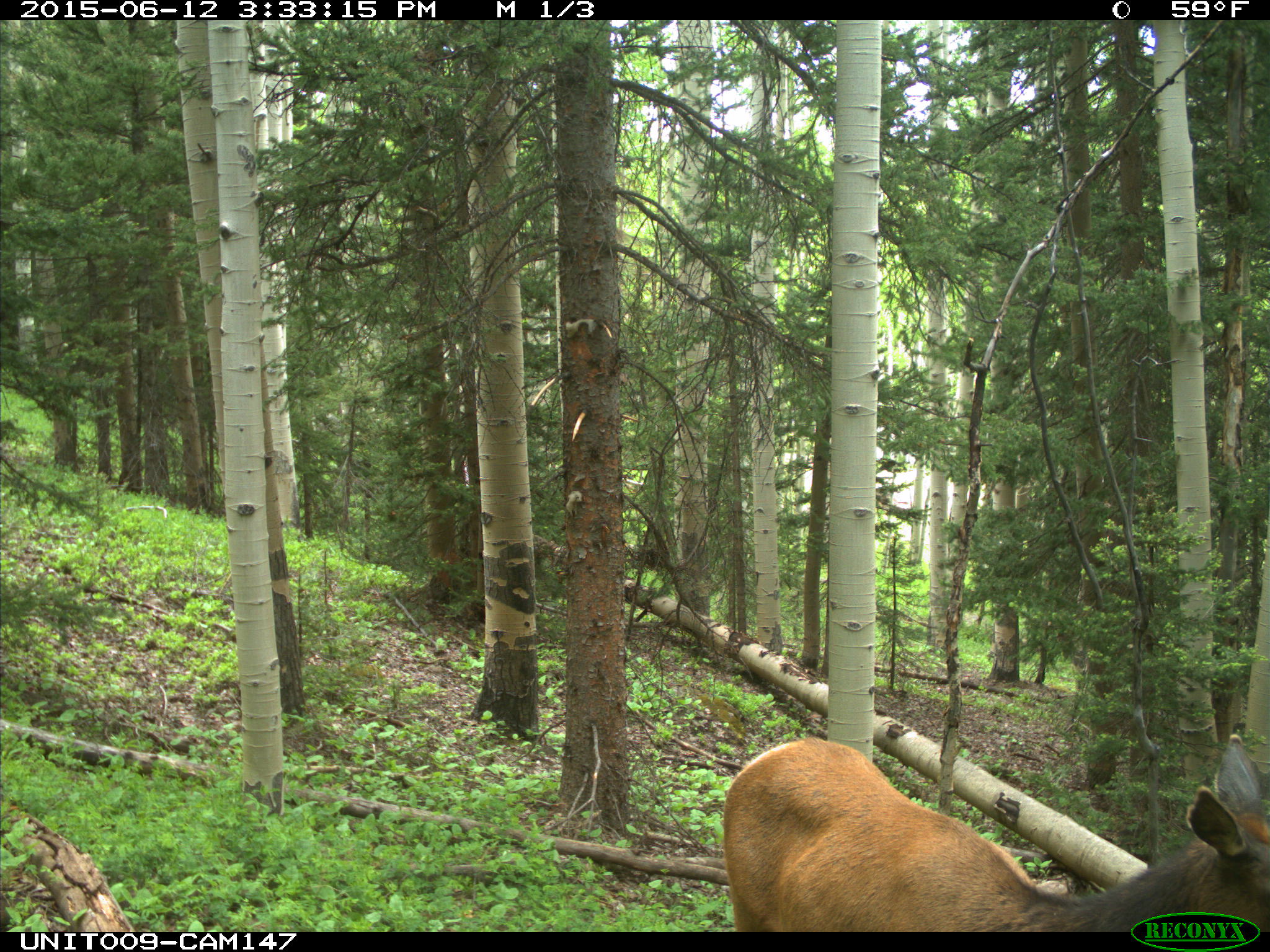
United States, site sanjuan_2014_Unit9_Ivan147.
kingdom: Animalia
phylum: Chordata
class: Mammalia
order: Artiodactyla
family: Cervidae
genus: Cervus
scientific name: Cervus elaphus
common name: red deer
Cervus elaphus (red deer).